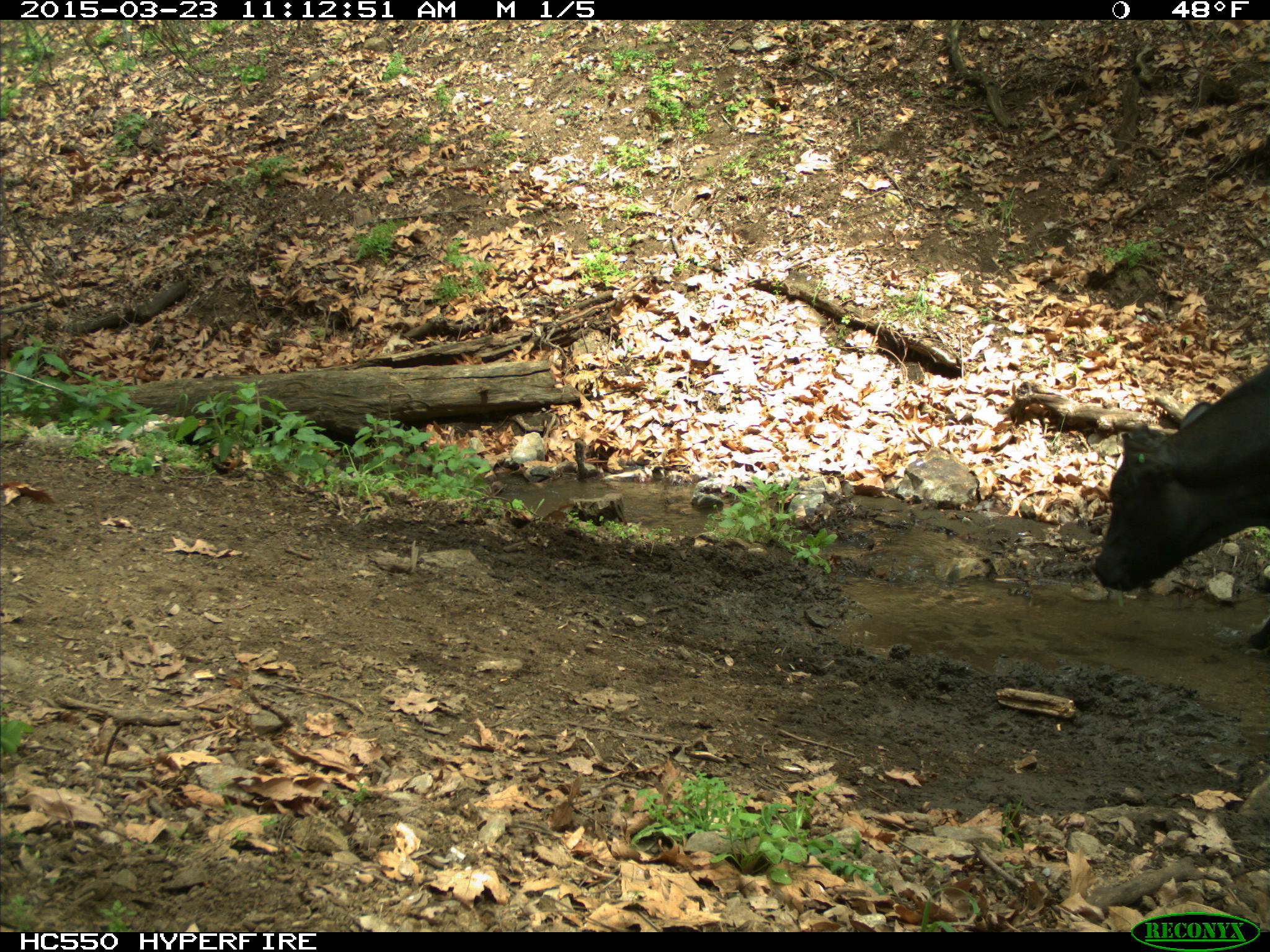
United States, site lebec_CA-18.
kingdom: Animalia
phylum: Chordata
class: Mammalia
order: Artiodactyla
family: Bovidae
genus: Bos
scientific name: Bos taurus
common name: domestic cow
Bos taurus (domestic cow).